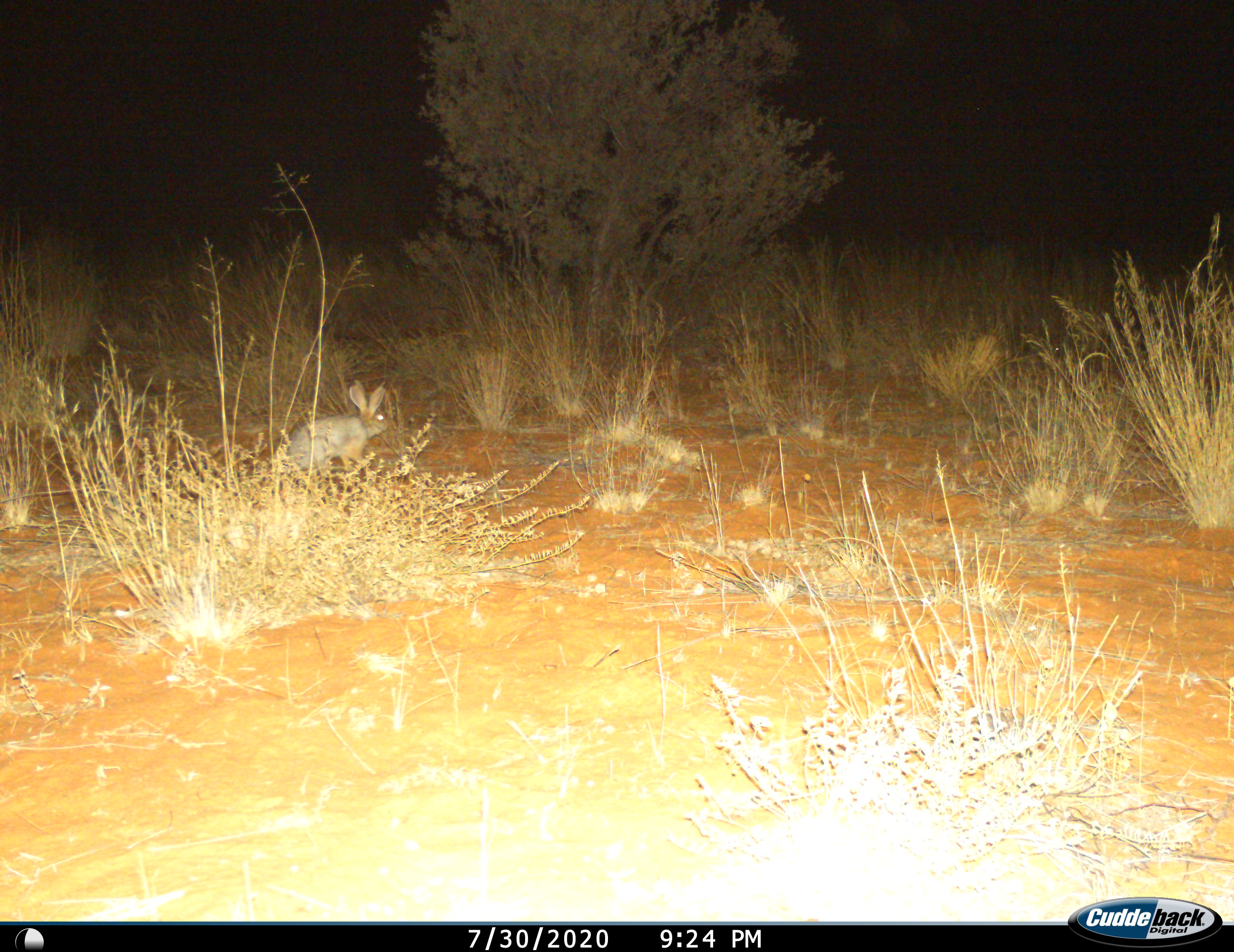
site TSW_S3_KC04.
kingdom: Animalia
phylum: Chordata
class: Mammalia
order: Lagomorpha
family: Leporidae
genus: Lepus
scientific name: Lepus capensis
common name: cape hare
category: harecape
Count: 1.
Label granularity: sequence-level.